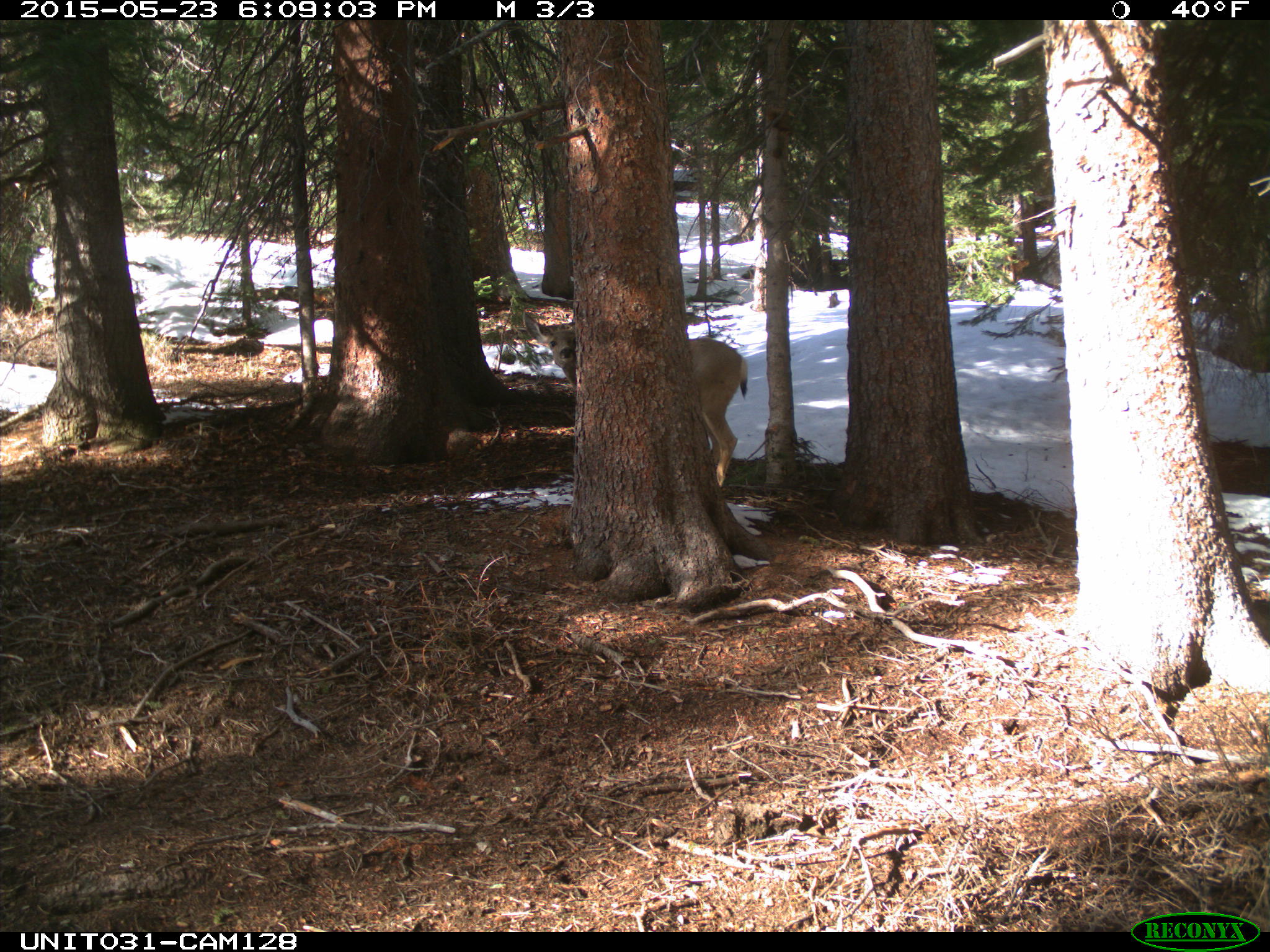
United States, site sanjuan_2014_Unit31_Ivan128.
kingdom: Animalia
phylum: Chordata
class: Mammalia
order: Artiodactyla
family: Cervidae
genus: Odocoileus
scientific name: Odocoileus hemionus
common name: mule deer